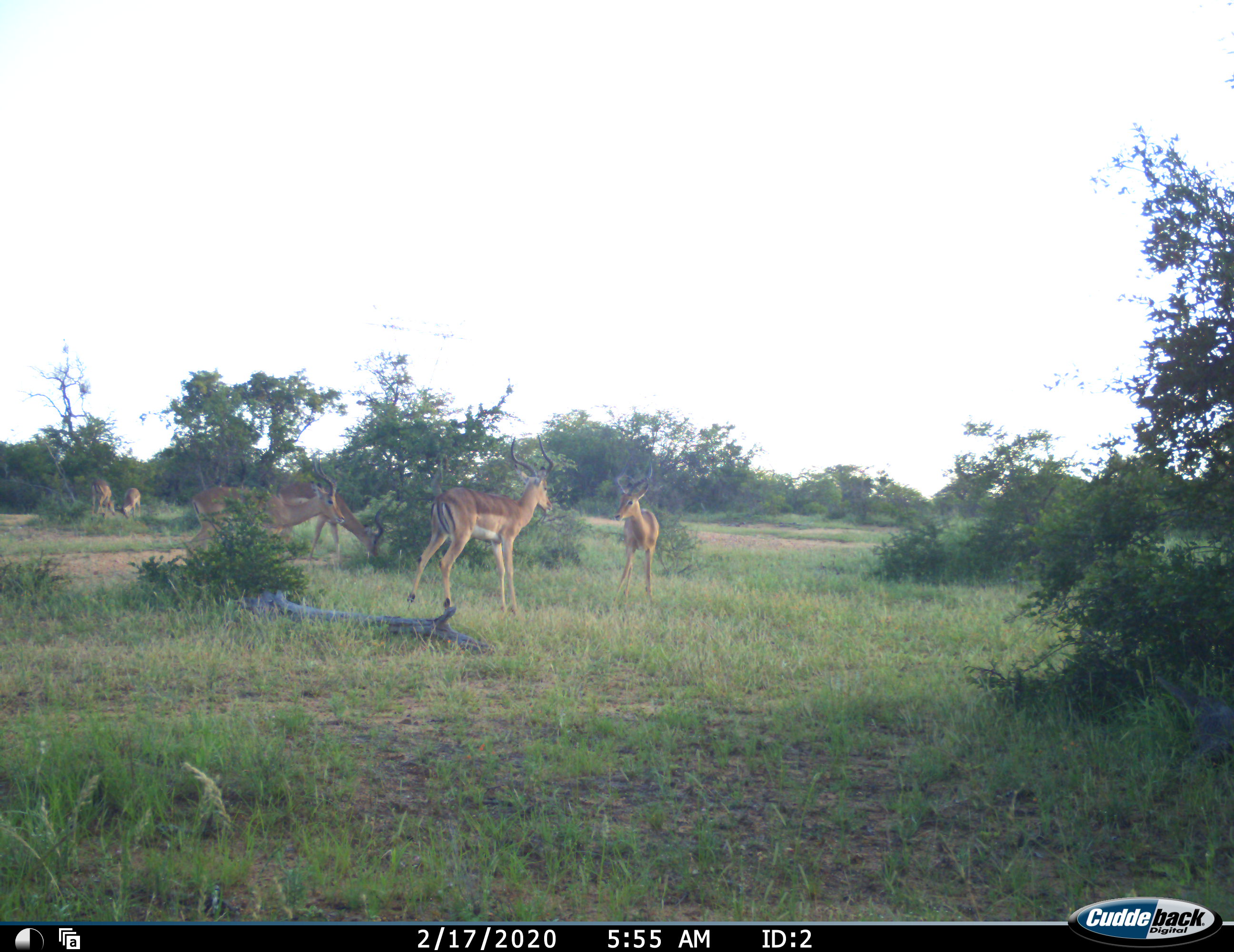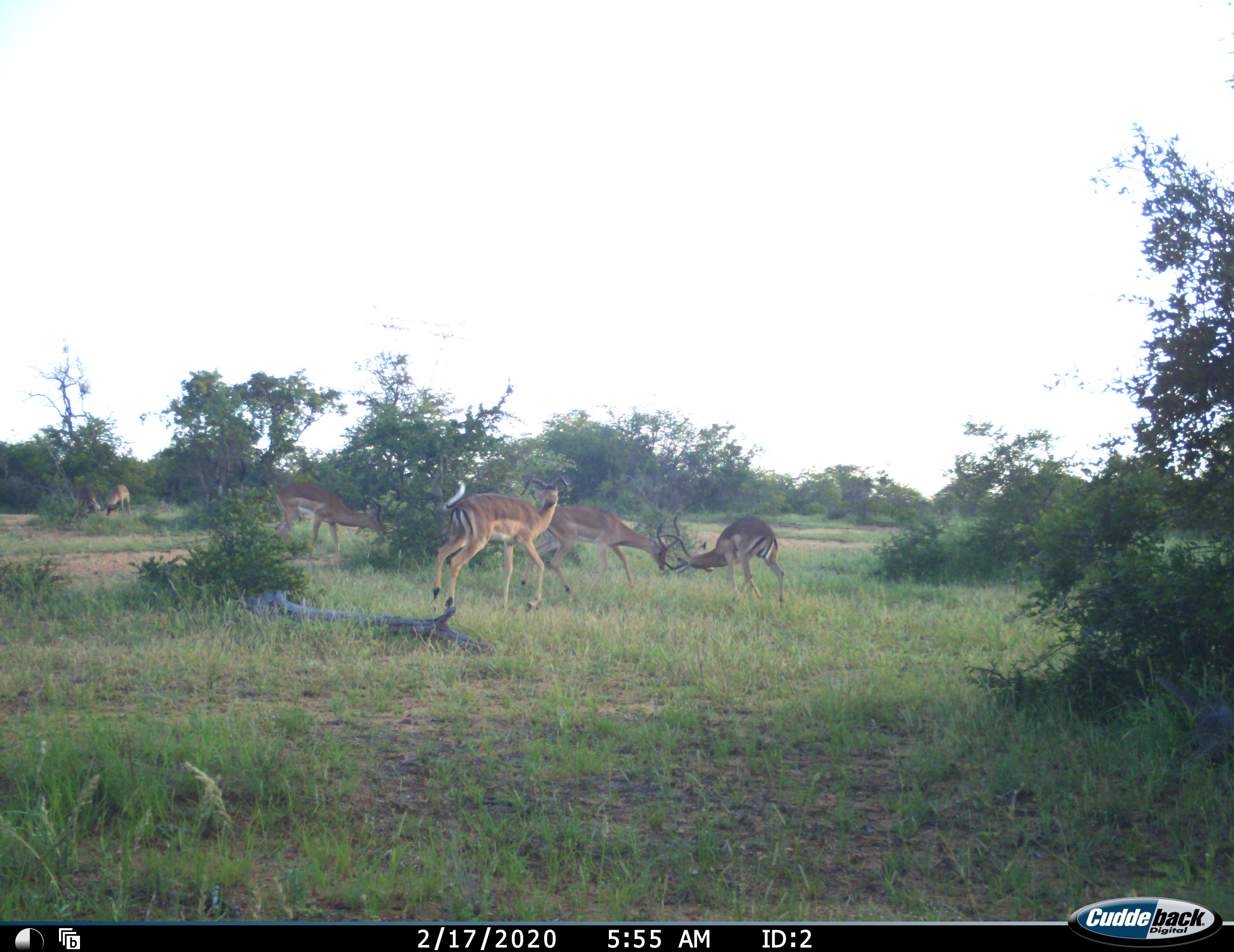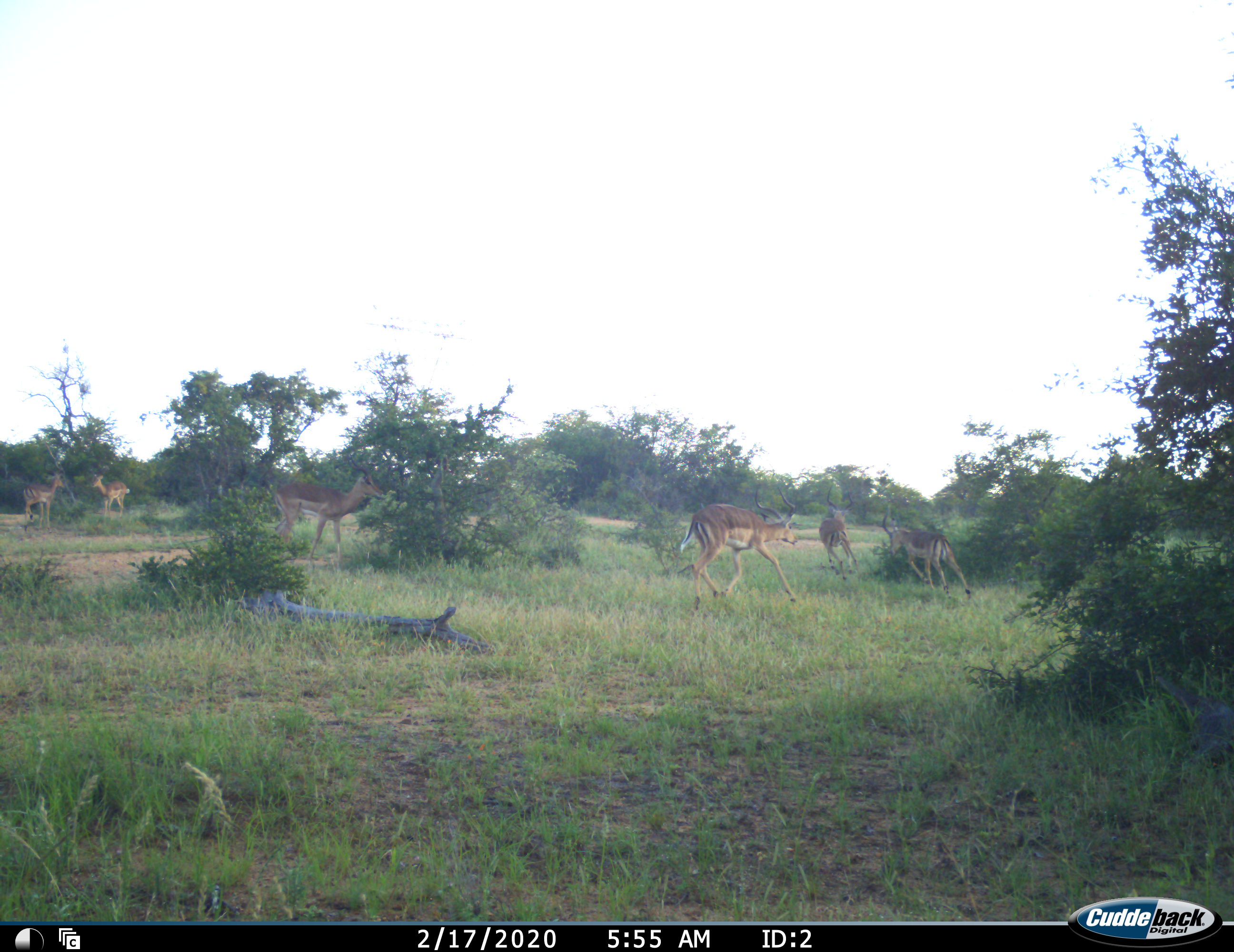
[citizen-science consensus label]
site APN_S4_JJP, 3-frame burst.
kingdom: Animalia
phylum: Chordata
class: Mammalia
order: Artiodactyla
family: Bovidae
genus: Aepyceros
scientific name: Aepyceros melampus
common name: impala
Impala (Aepyceros melampus), count 6. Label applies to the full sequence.